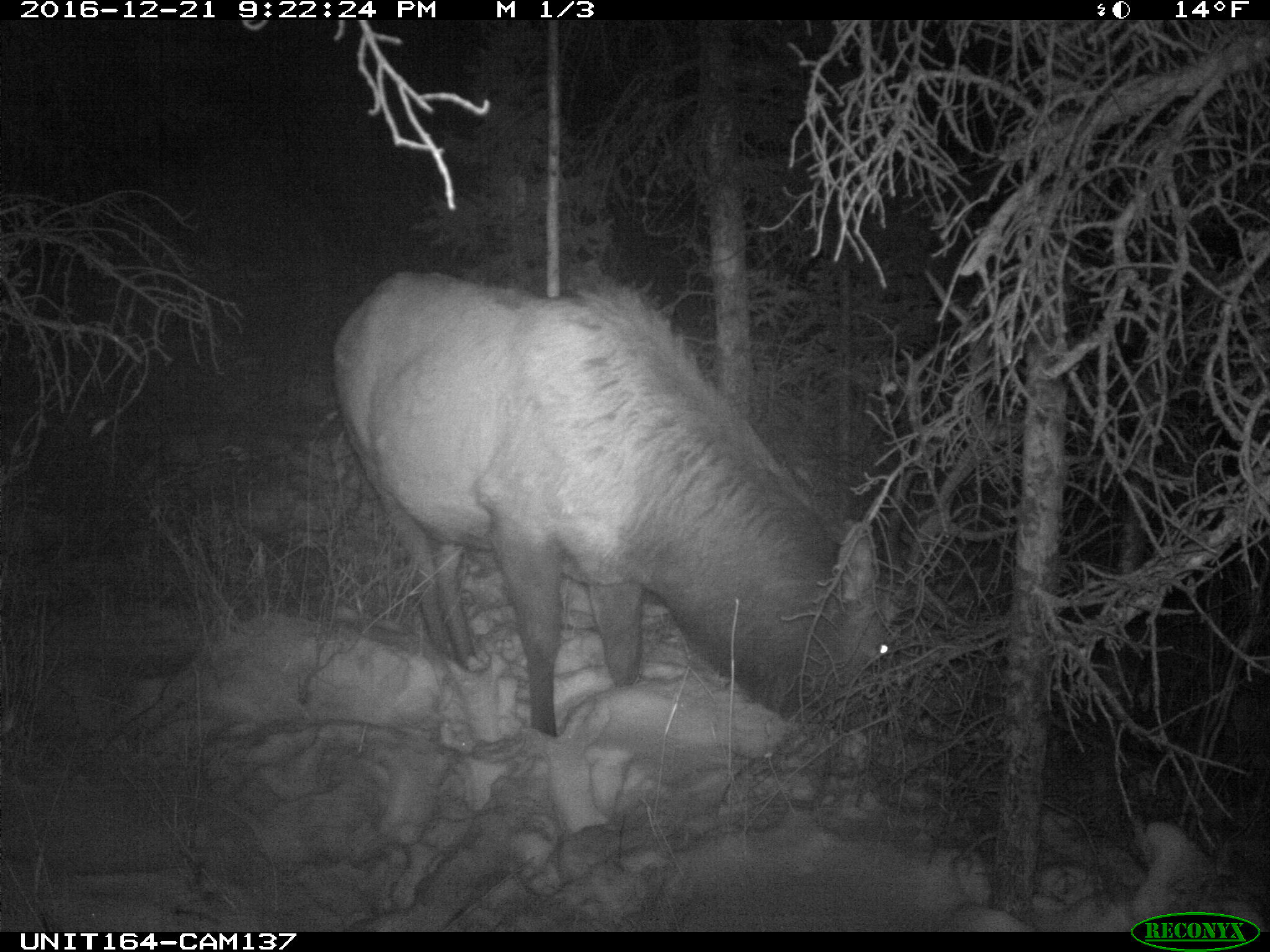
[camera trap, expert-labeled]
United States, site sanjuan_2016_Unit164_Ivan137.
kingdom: Animalia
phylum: Chordata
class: Mammalia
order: Artiodactyla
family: Cervidae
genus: Cervus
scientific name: Cervus elaphus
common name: red deer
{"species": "Cervus elaphus (red deer)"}